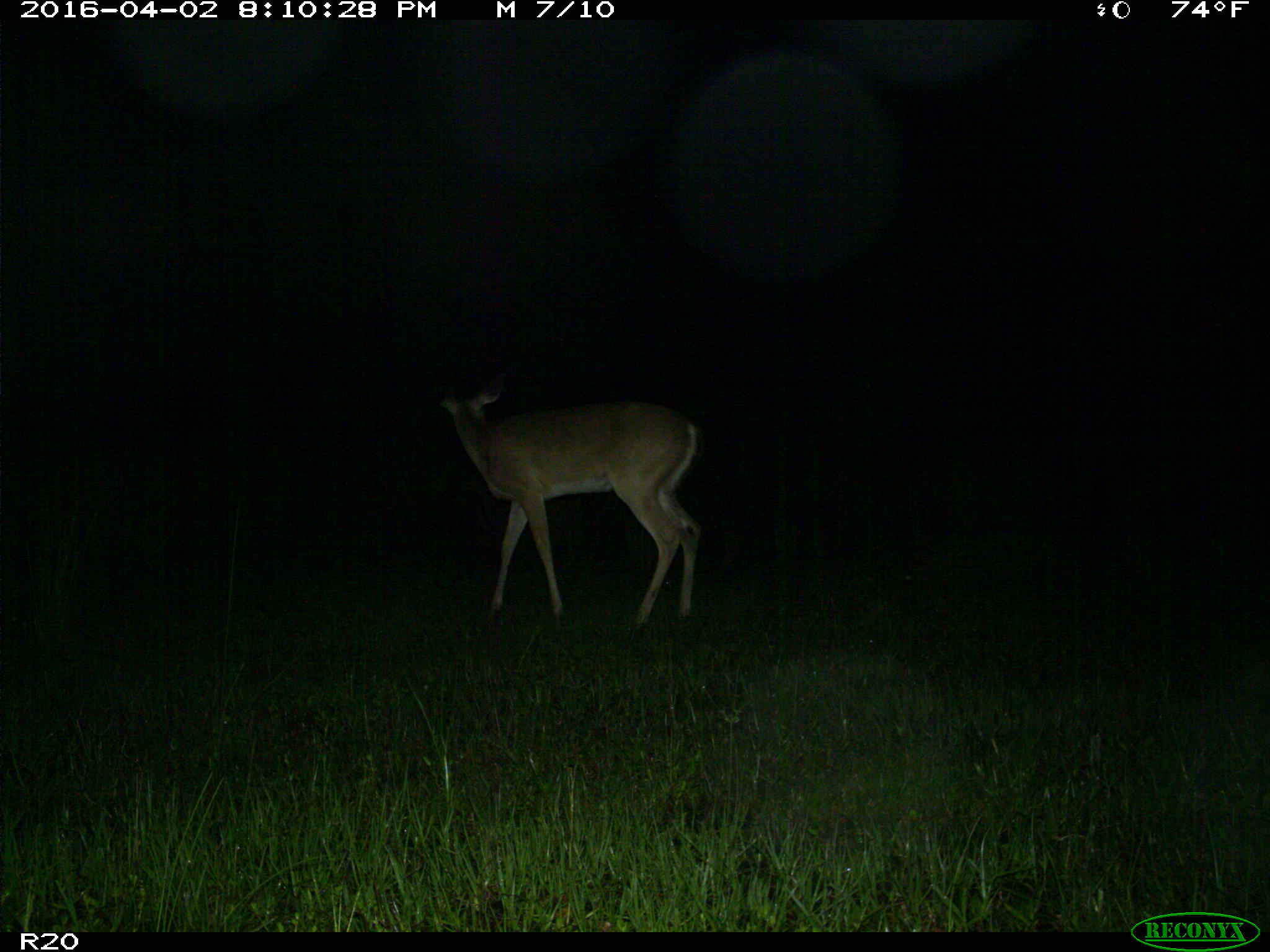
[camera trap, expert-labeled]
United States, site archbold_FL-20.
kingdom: Animalia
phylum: Chordata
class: Mammalia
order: Artiodactyla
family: Cervidae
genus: Odocoileus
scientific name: Odocoileus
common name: deer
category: unidentified deer